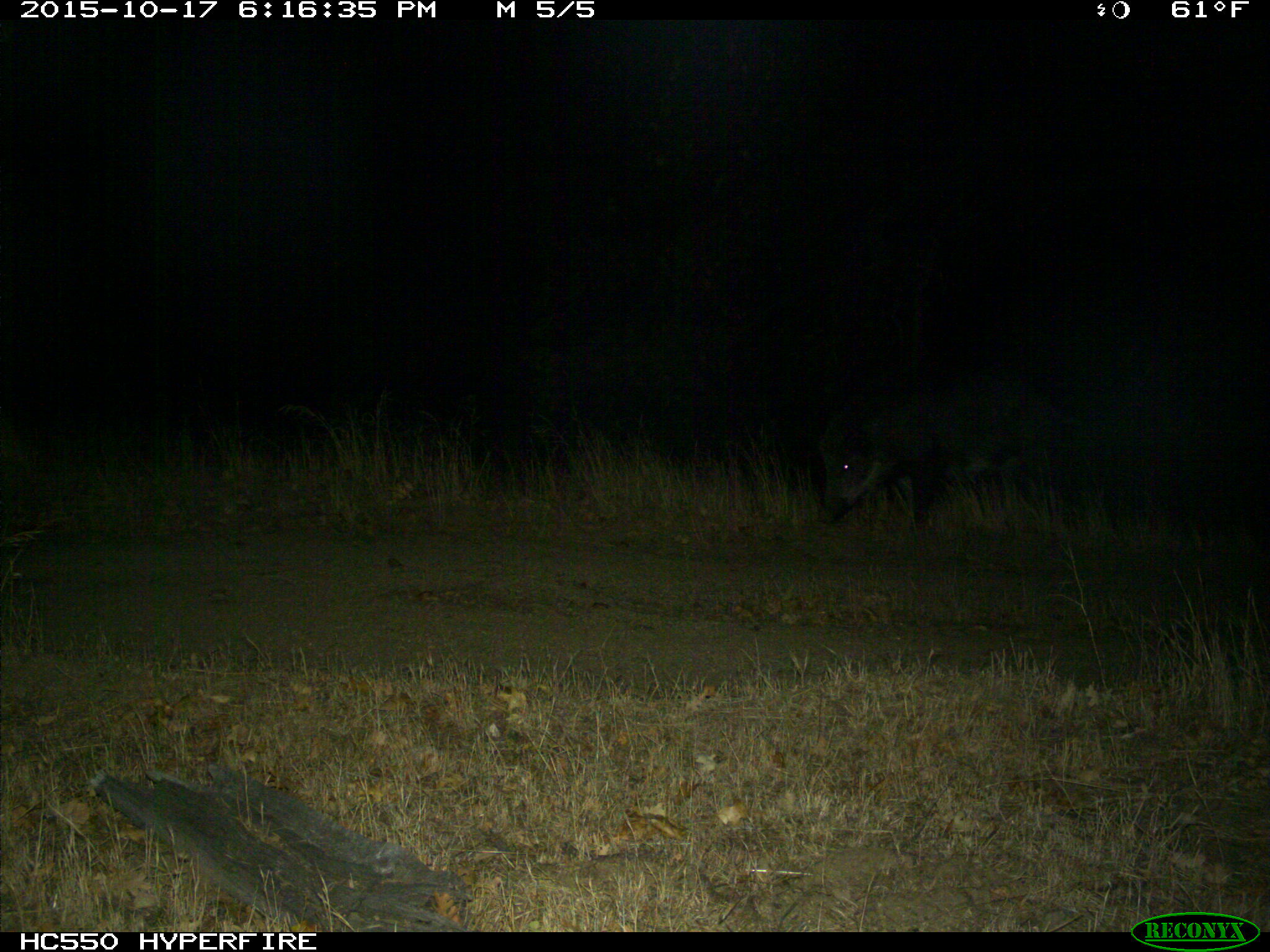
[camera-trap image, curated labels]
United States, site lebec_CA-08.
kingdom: Animalia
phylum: Chordata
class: Mammalia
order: Artiodactyla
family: Suidae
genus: Sus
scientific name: Sus scrofa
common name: wild boar